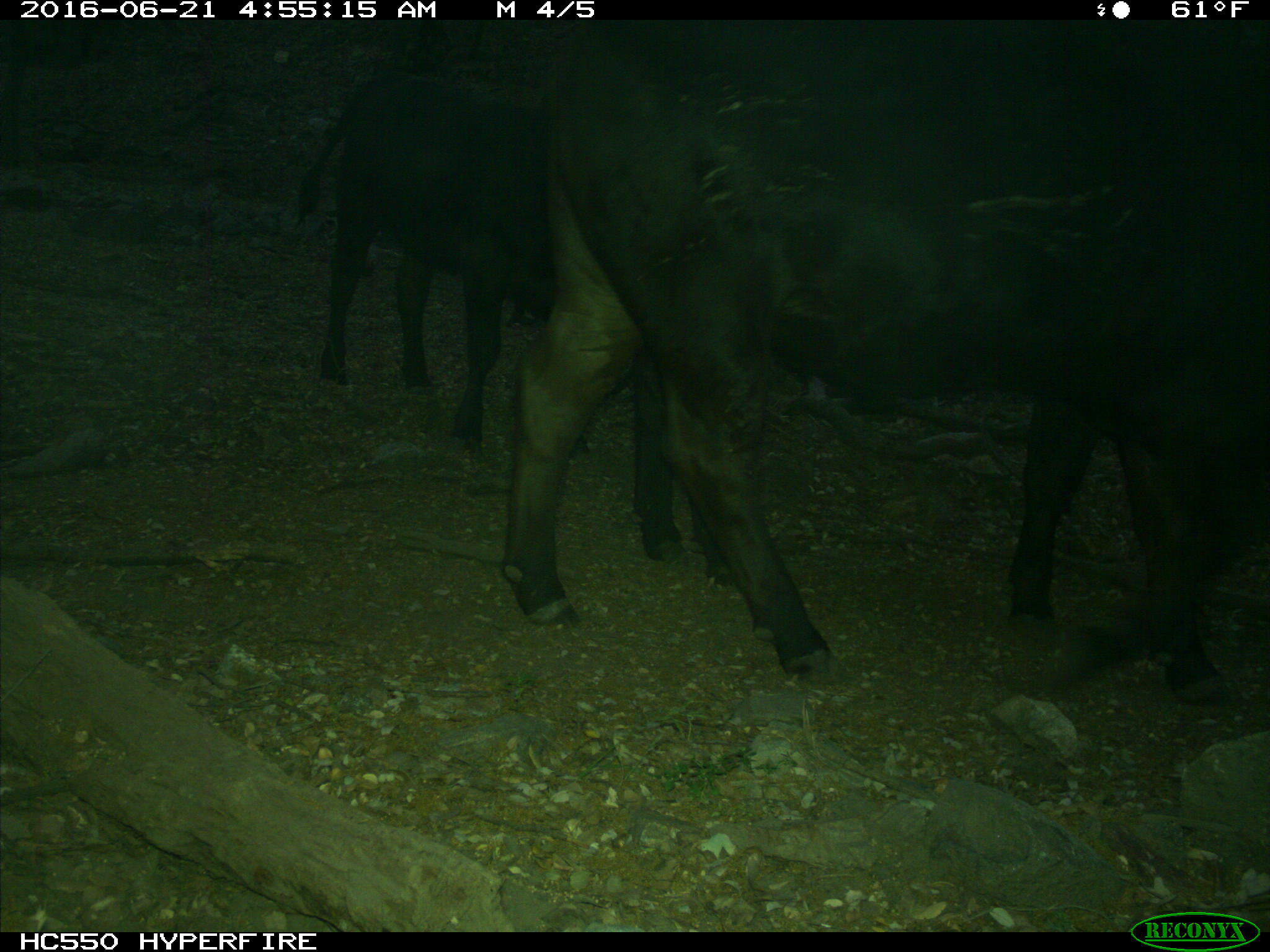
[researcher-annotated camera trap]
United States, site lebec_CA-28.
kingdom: Animalia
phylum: Chordata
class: Mammalia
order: Artiodactyla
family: Bovidae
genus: Bos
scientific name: Bos taurus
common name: domestic cow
Bos taurus (domestic cow).